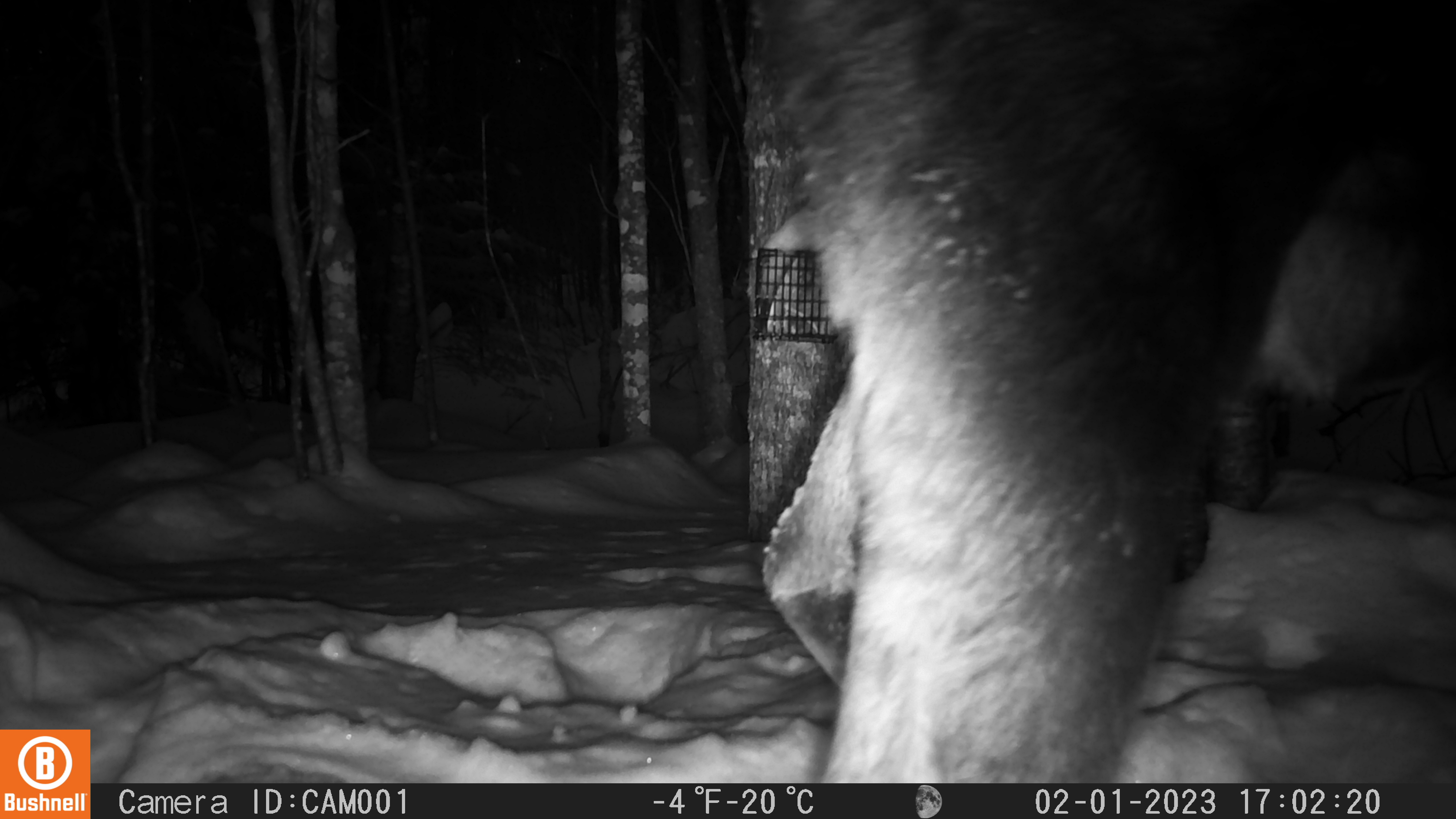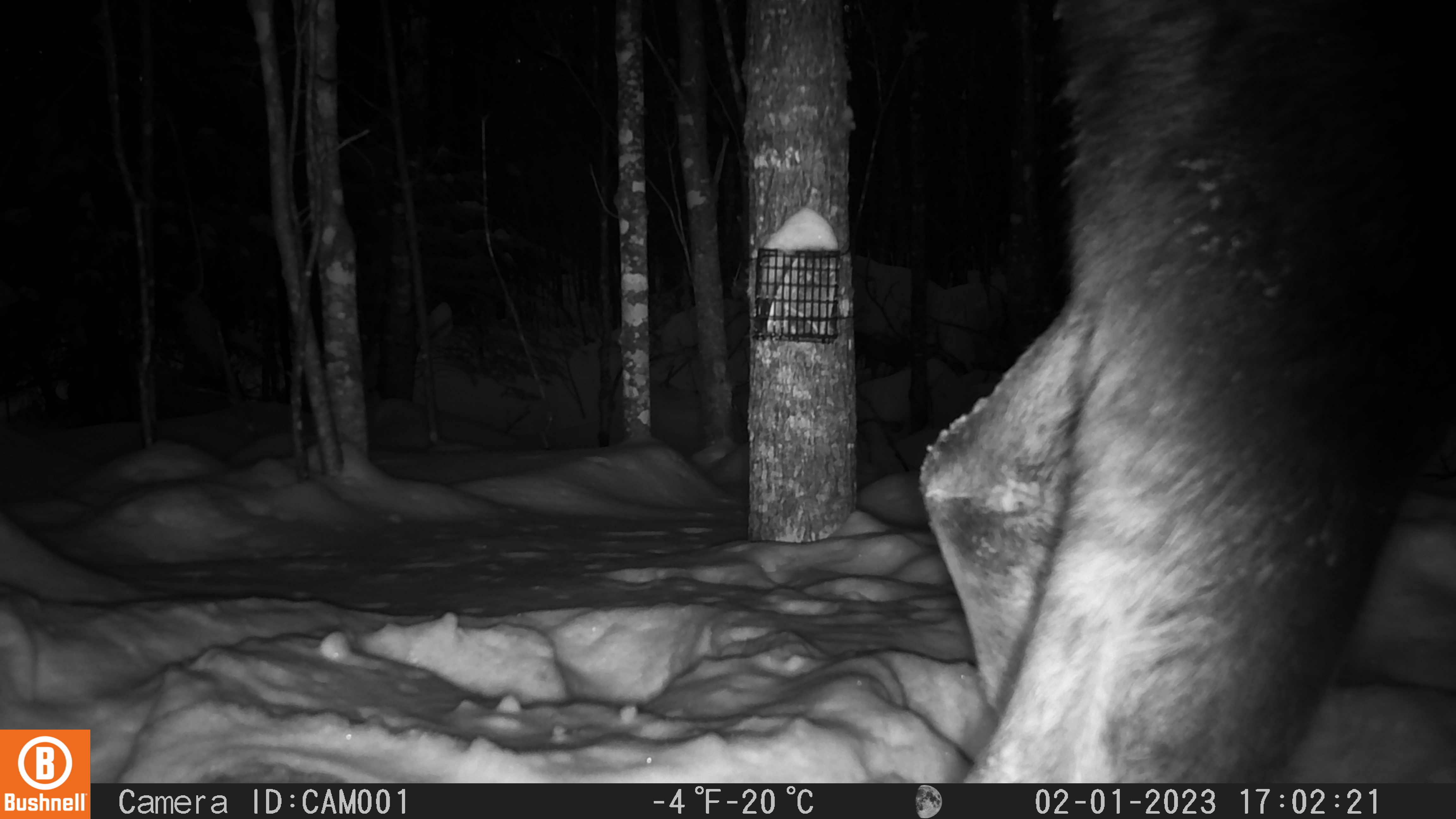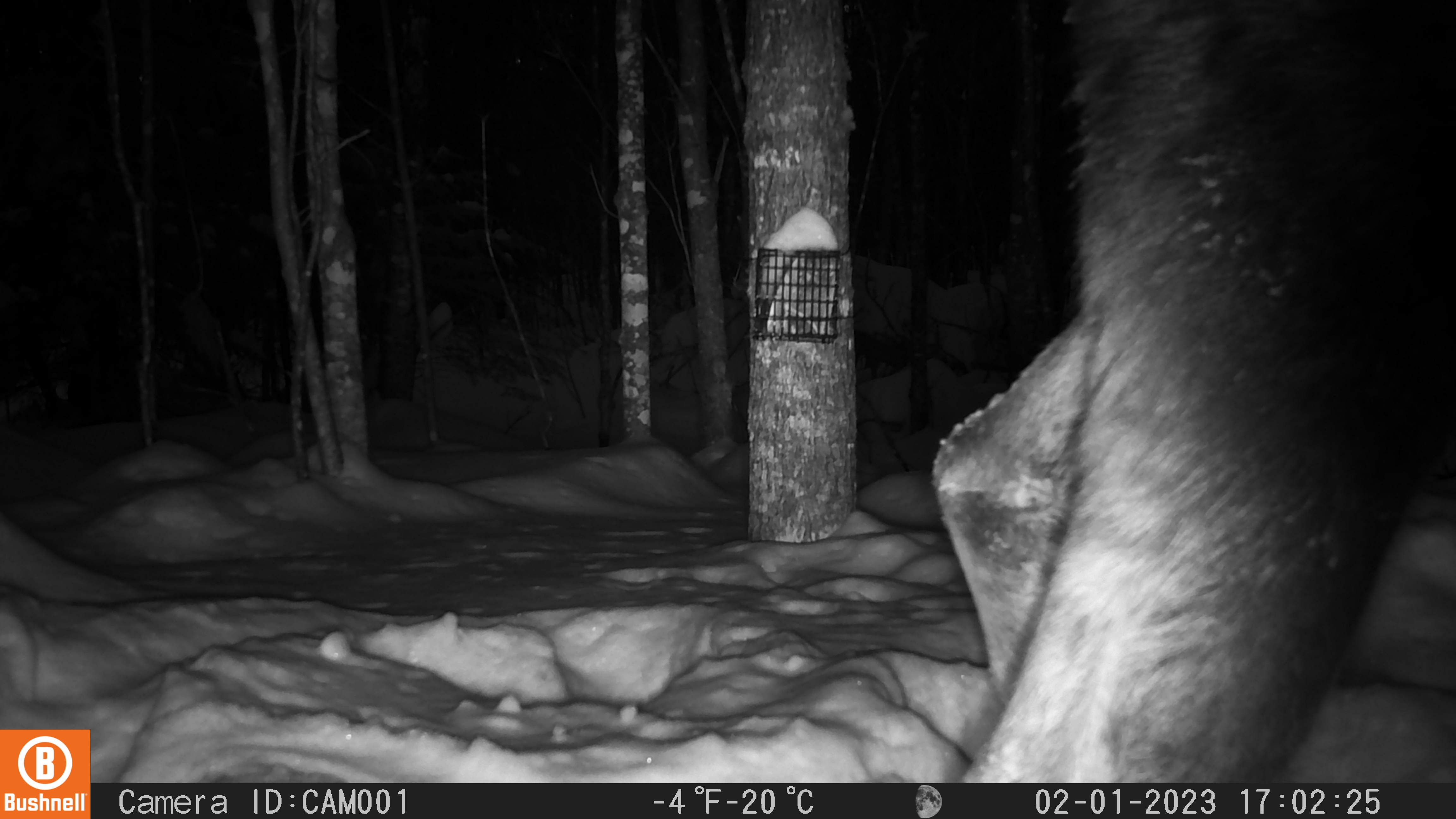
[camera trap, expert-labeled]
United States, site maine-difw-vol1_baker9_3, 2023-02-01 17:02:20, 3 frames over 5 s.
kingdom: Animalia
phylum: Chordata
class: Mammalia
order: Artiodactyla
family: Cervidae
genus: Alces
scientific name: Alces alces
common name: moose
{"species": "moose (Alces alces)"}